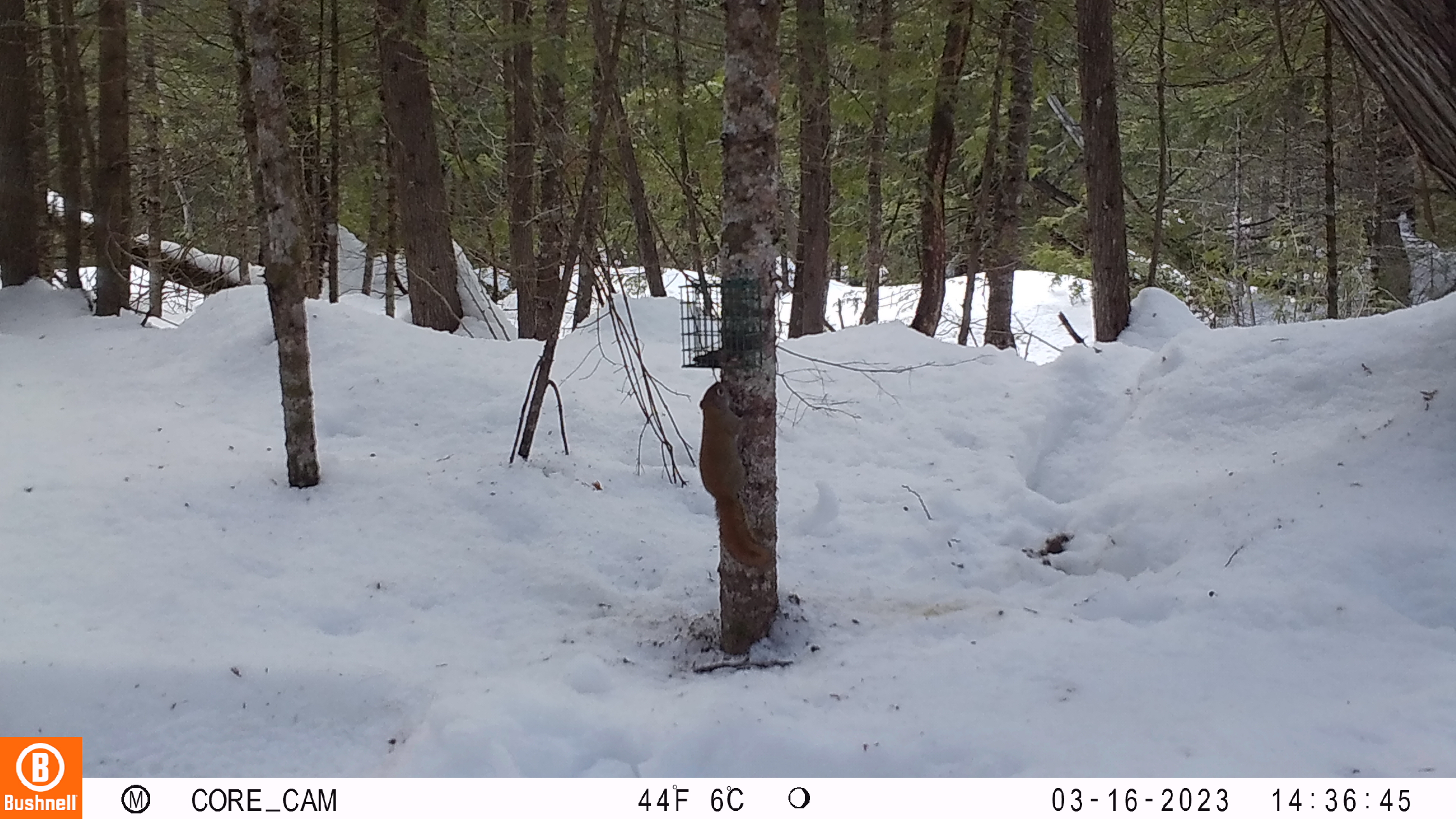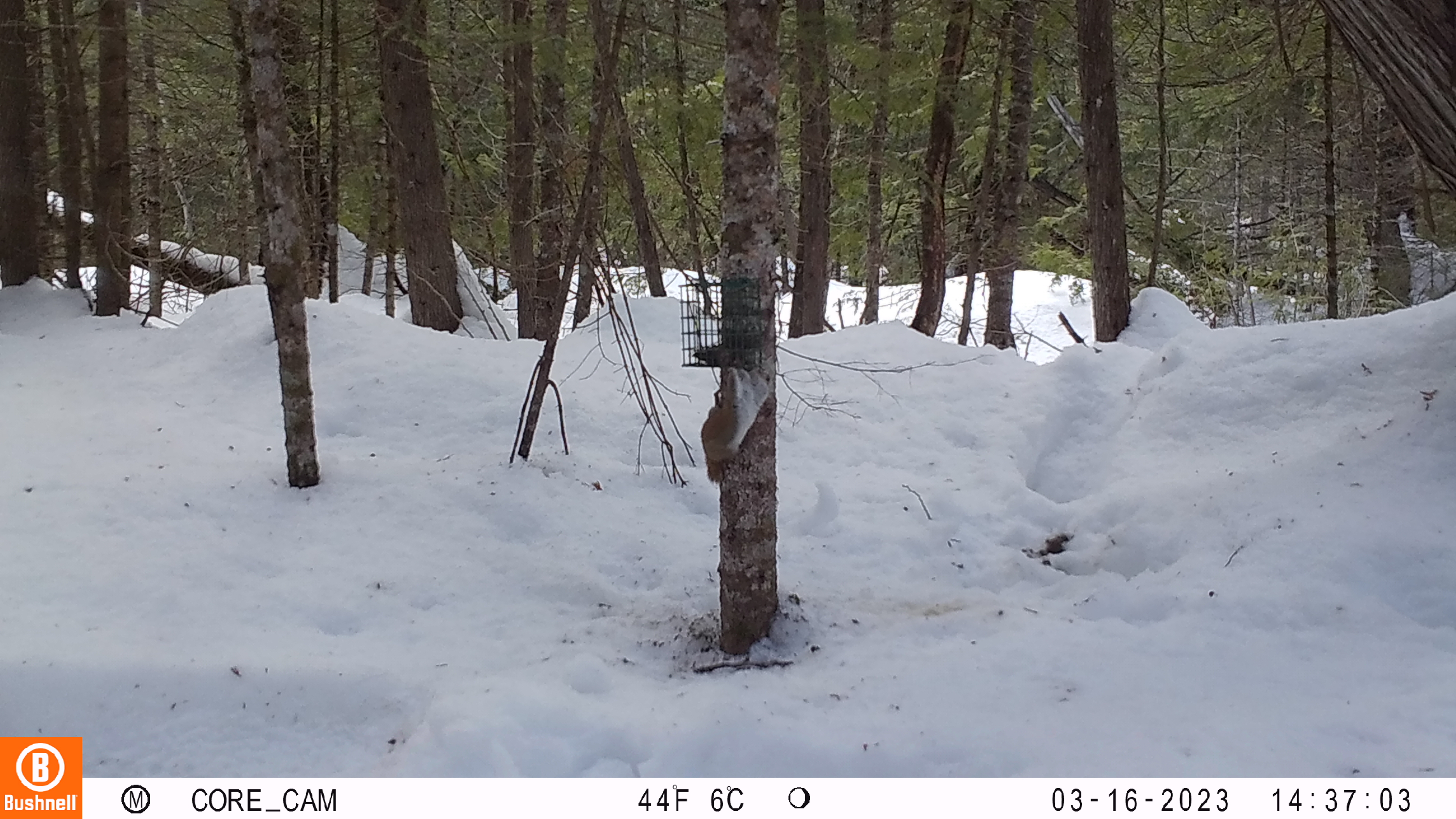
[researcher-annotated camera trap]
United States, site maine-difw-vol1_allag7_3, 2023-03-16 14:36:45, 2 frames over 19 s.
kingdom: Animalia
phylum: Chordata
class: Mammalia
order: Rodentia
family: Sciuridae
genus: Tamiasciurus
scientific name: Tamiasciurus hudsonicus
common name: red squirrel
Red squirrel (Tamiasciurus hudsonicus).